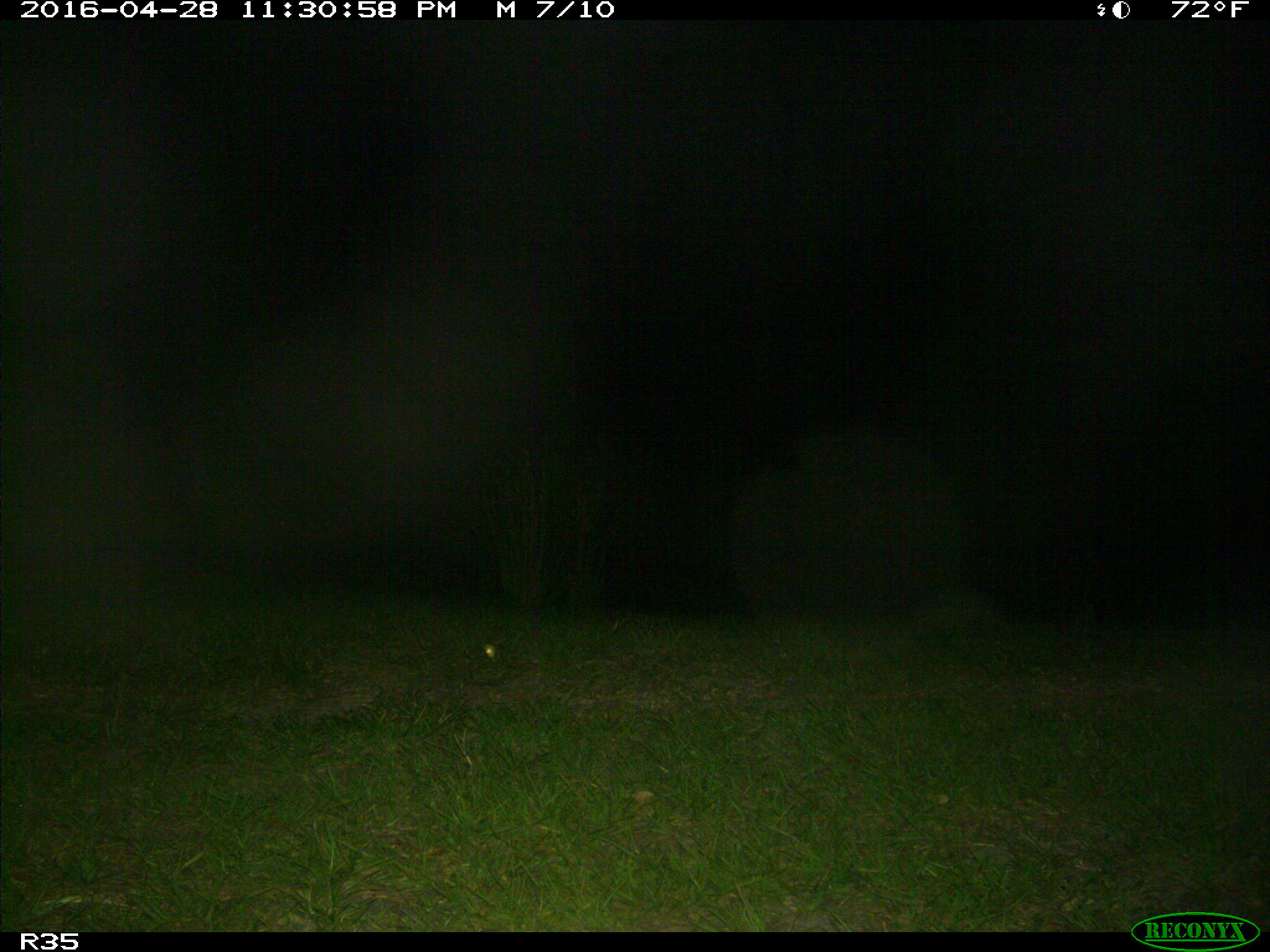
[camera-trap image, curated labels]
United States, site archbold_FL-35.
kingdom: Animalia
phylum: Chordata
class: Mammalia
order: Cingulata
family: Dasypodidae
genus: Dasypus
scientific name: Dasypus novemcinctus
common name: nine-banded armadillo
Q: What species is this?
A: Dasypus novemcinctus (nine-banded armadillo).